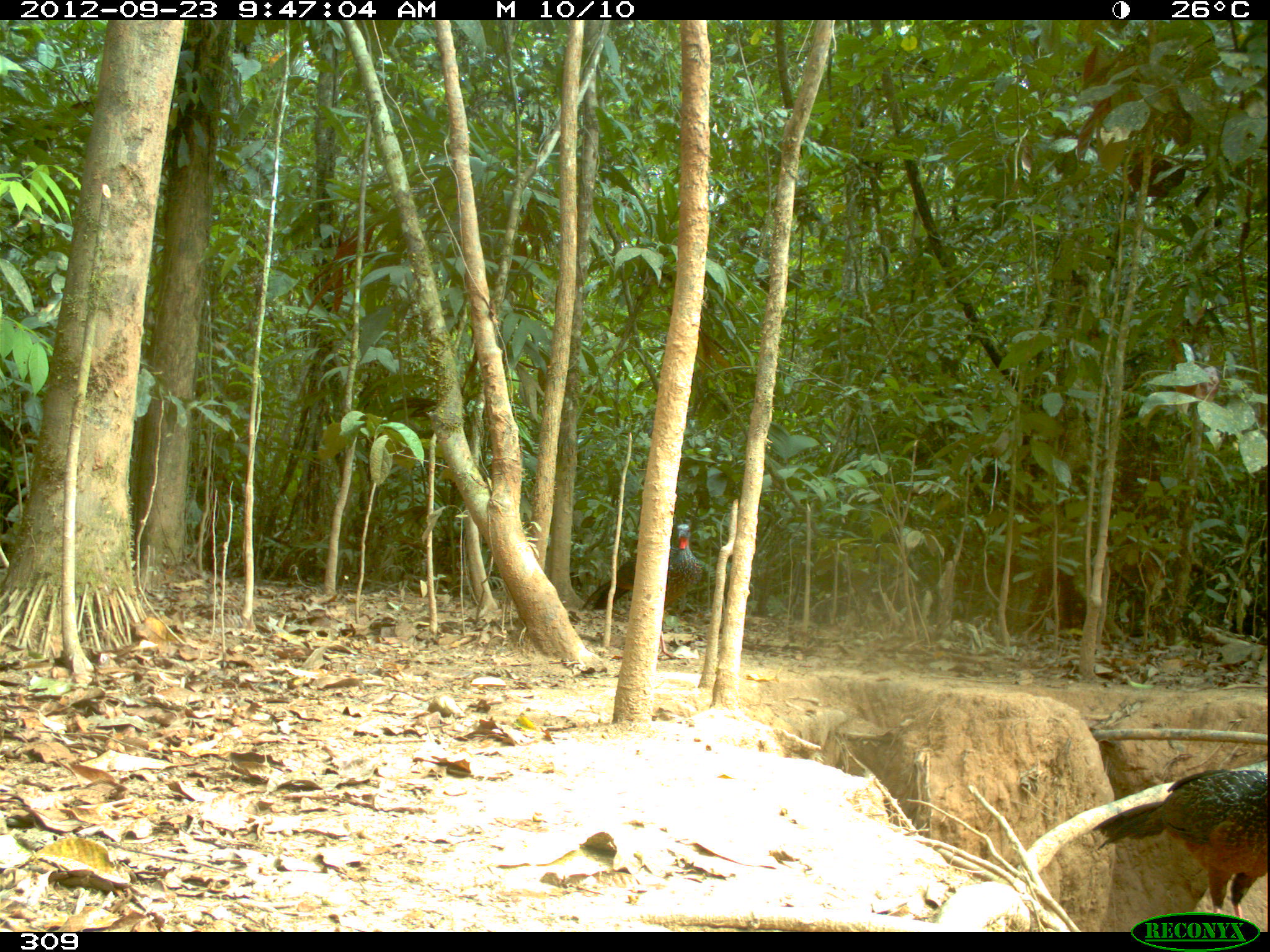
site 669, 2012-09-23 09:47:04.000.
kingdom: Animalia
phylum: Chordata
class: Aves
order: Galliformes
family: Cracidae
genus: Penelope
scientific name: Penelope jacquacu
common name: spix's guan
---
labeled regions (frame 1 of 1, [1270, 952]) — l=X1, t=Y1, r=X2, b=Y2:
penelope jacquacu: l=1092, t=770, r=1267, b=918; l=579, t=523, r=702, b=657